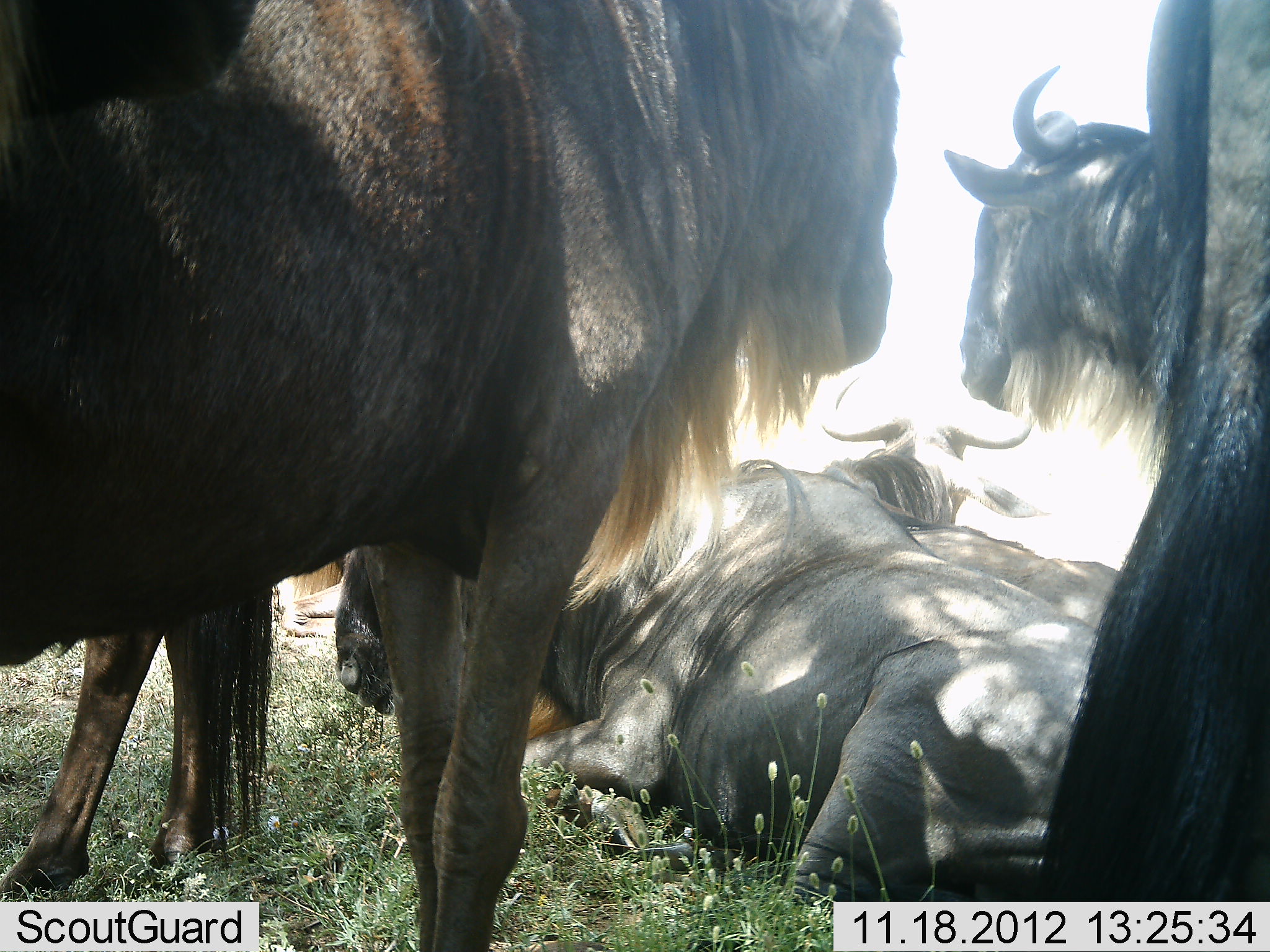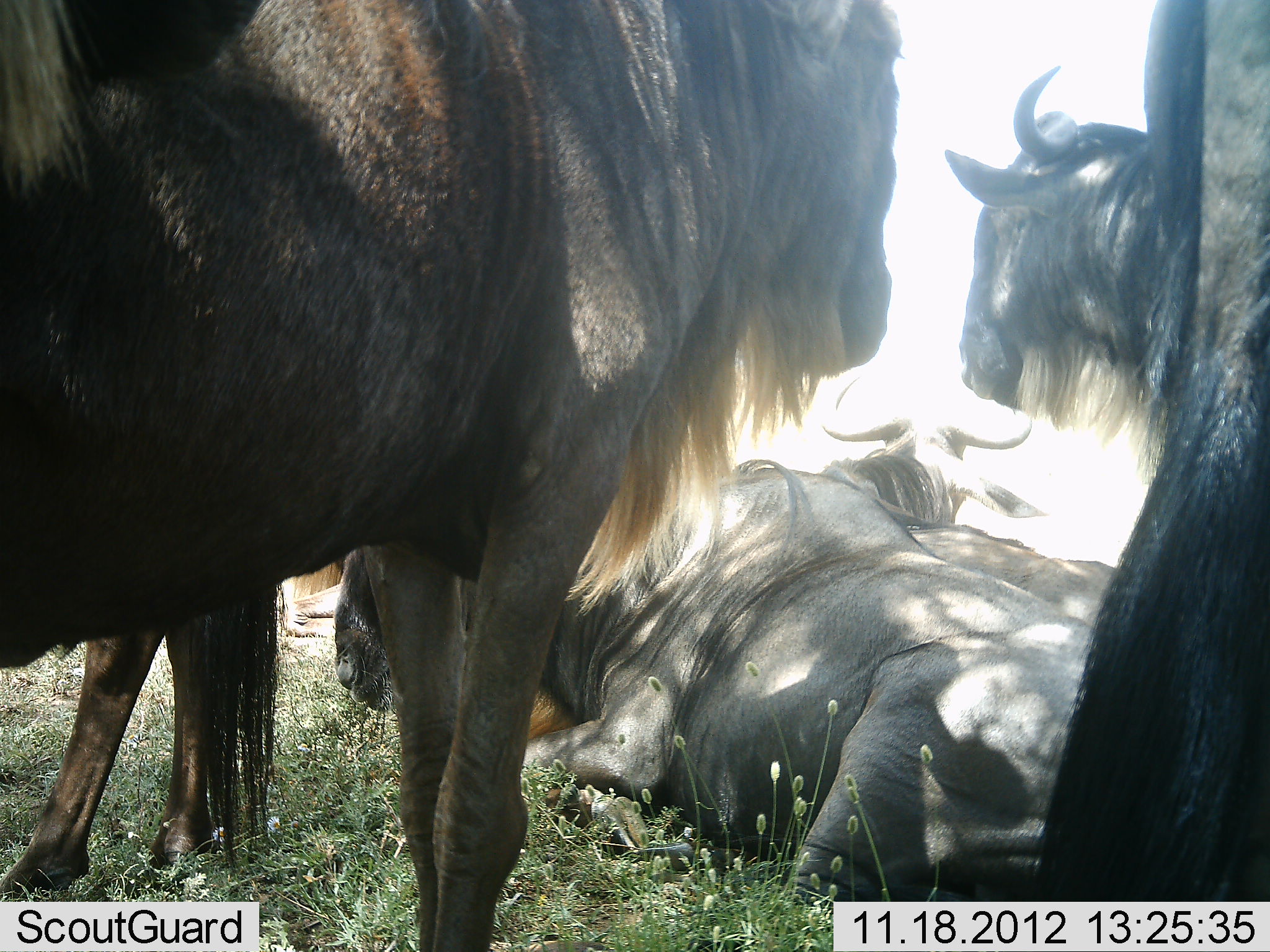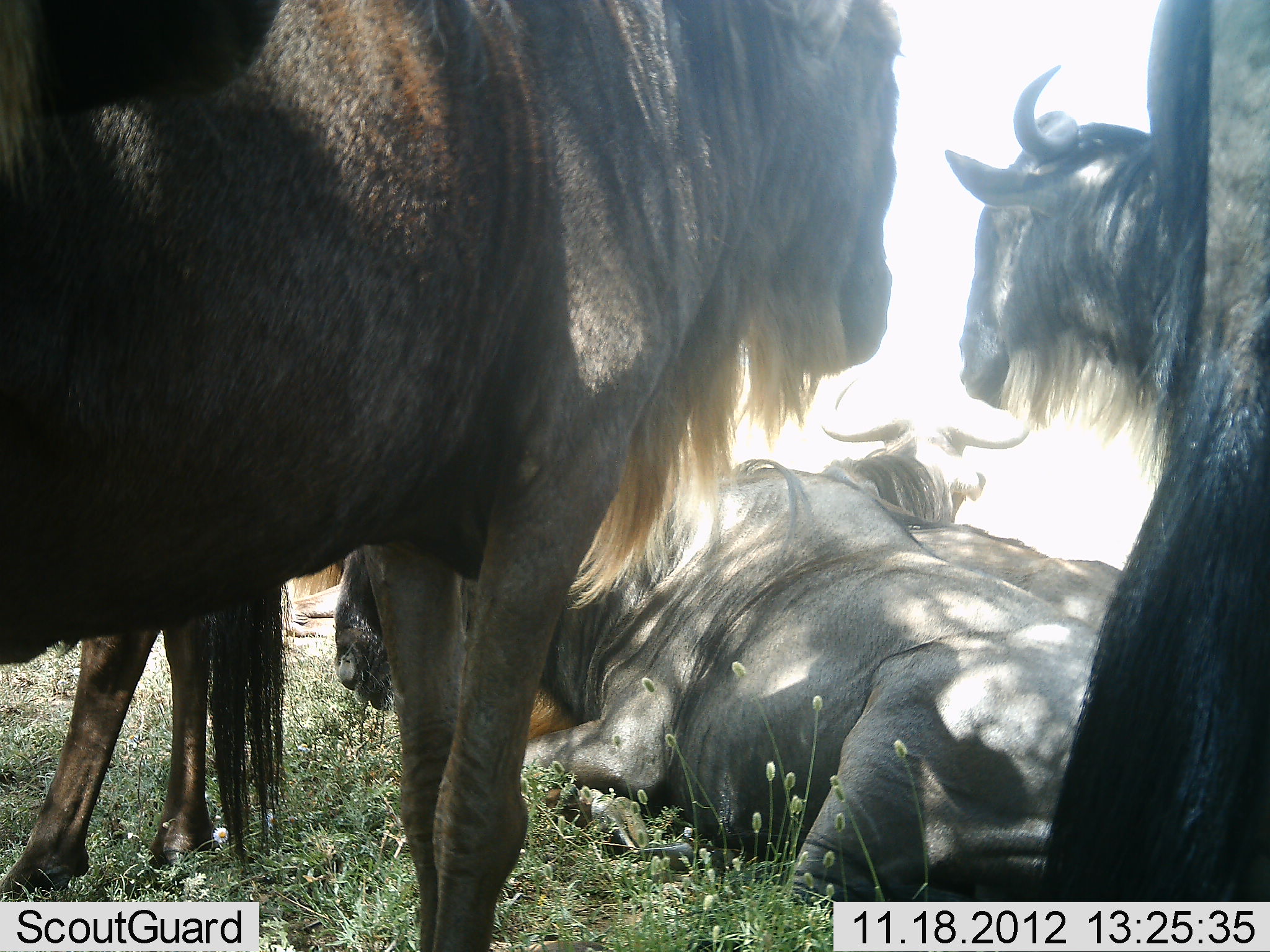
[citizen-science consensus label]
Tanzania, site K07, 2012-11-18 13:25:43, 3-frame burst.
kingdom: Animalia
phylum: Chordata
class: Mammalia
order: Artiodactyla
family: Bovidae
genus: Connochaetes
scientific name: Connochaetes taurinus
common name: blue wildebeest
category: wildebeest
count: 6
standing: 80%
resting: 100%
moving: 0%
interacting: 0%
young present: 0%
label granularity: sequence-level